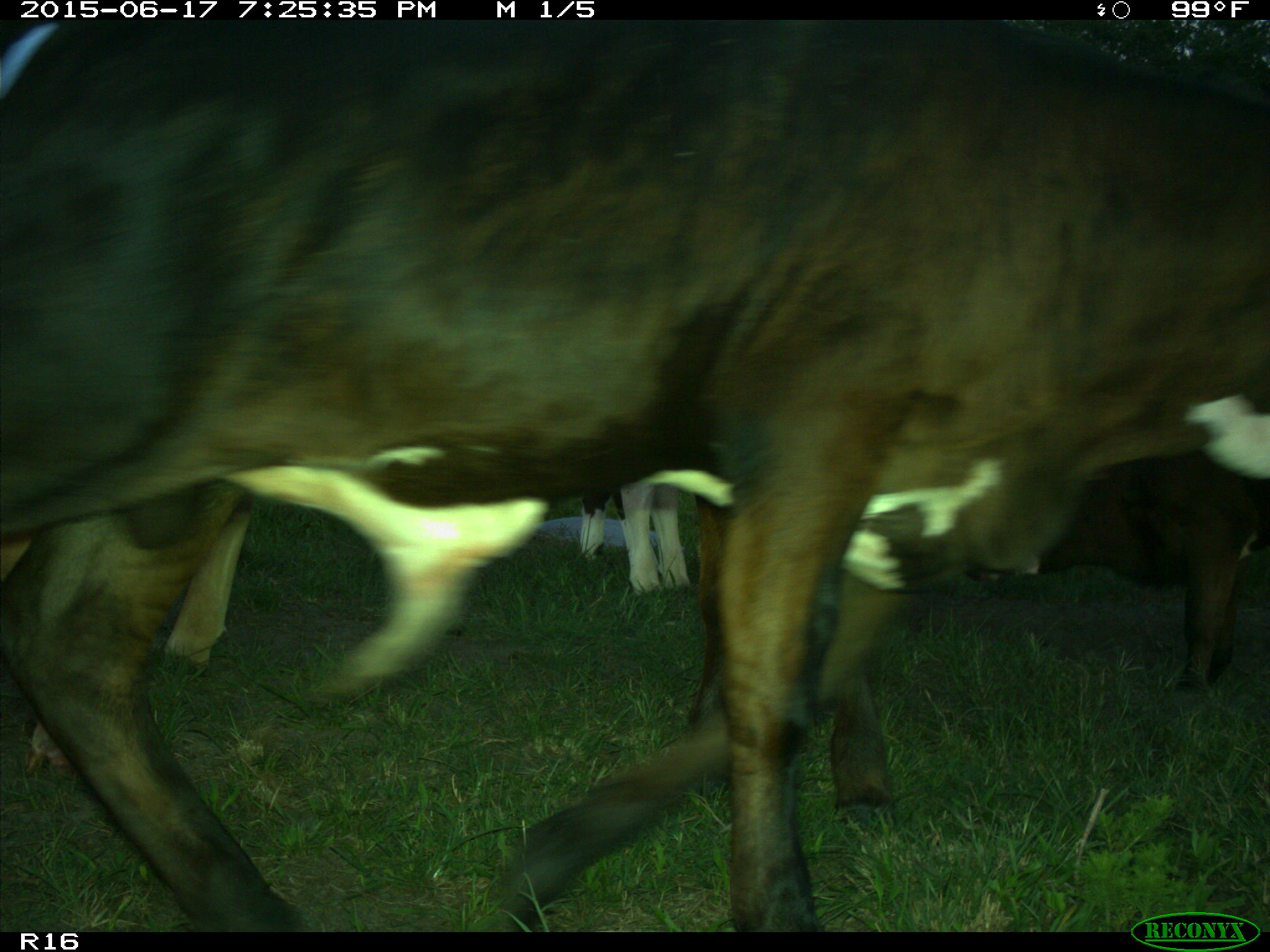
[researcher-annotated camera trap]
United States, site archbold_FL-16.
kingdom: Animalia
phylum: Chordata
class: Mammalia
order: Artiodactyla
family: Bovidae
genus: Bos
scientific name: Bos taurus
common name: domestic cow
Bos taurus (domestic cow).